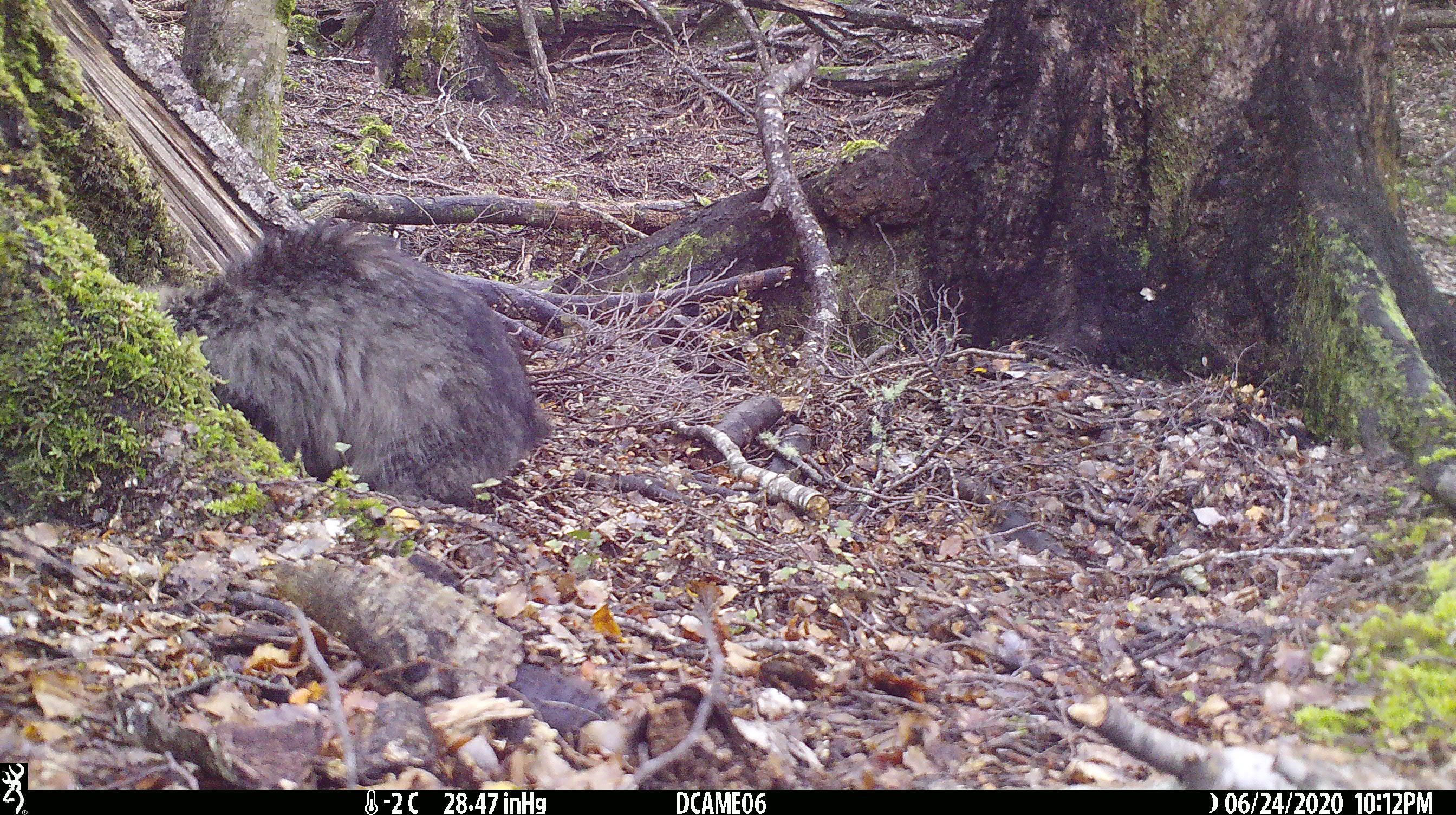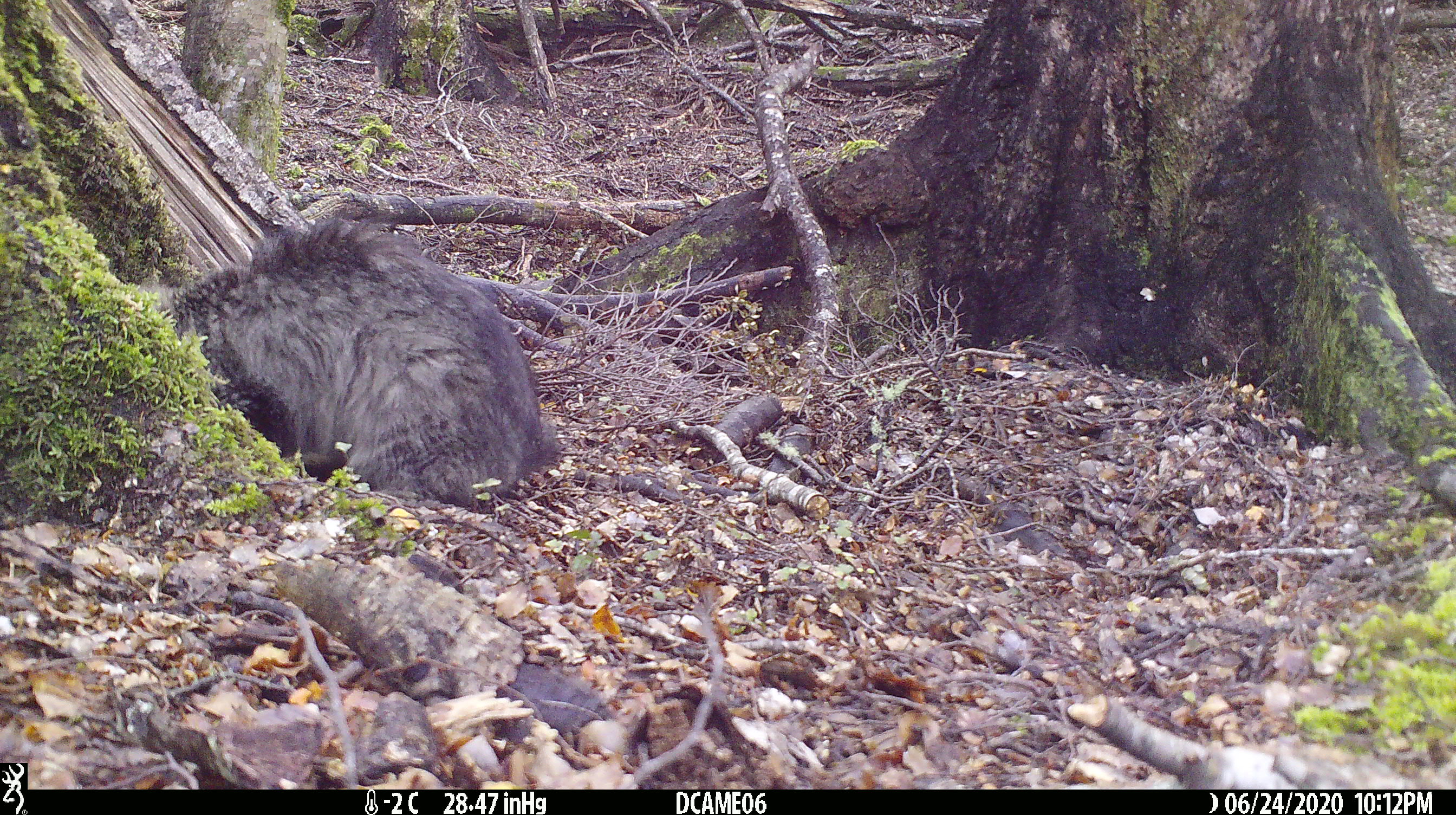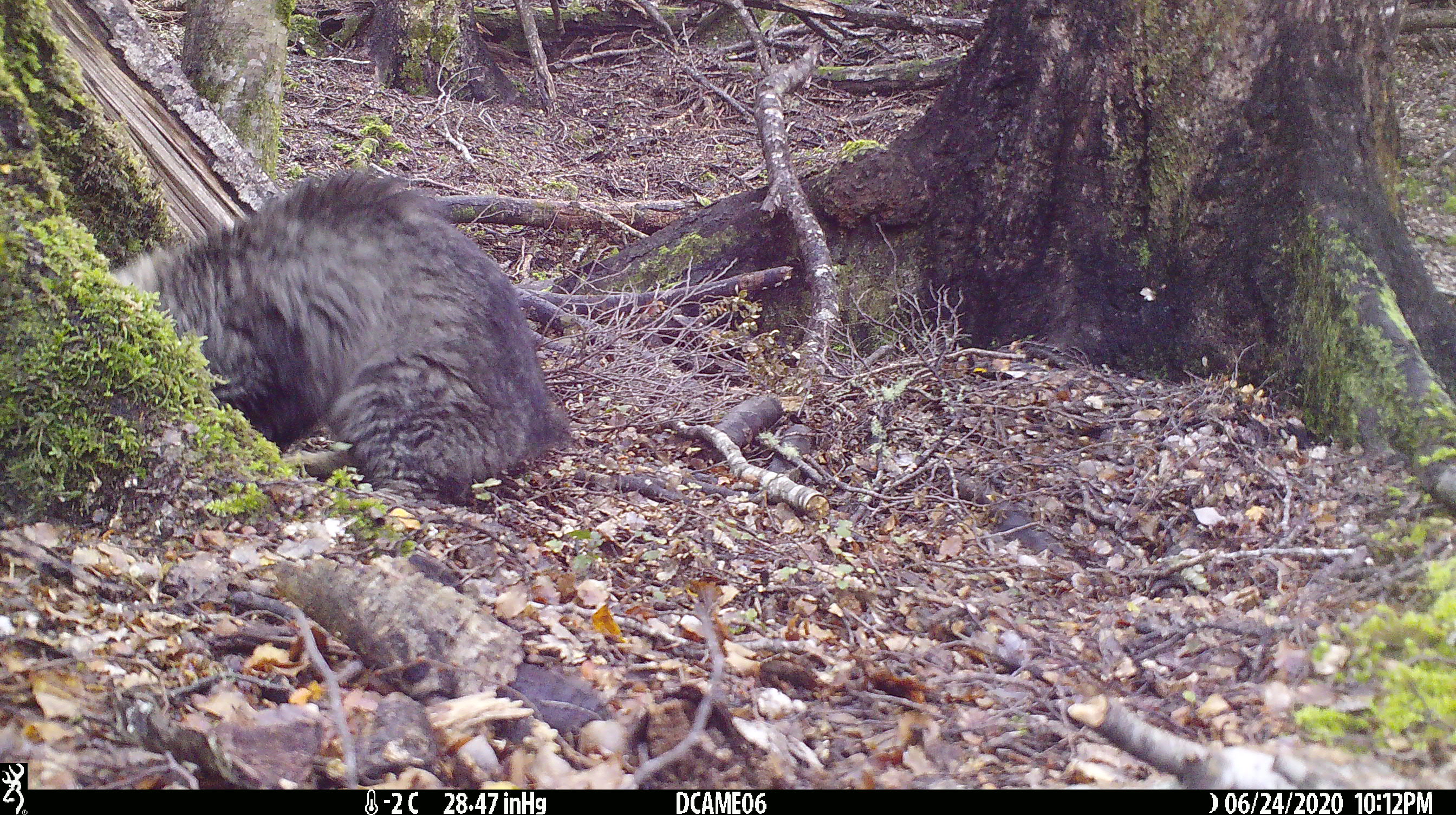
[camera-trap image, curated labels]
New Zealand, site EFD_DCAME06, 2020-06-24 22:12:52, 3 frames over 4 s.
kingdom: Animalia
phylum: Chordata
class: Mammalia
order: Carnivora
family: Felidae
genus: Felis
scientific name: Felis catus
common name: domestic cat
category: cat